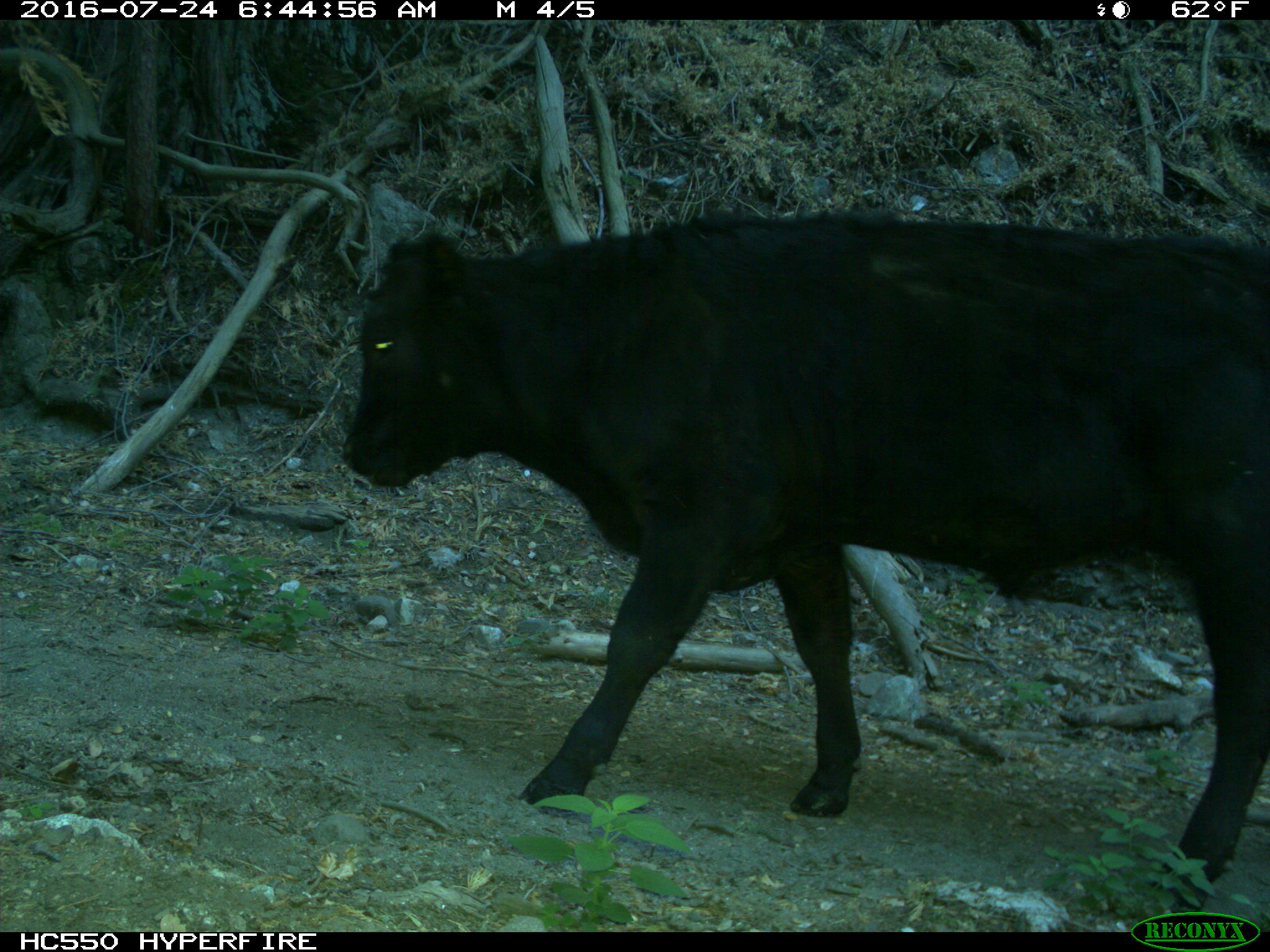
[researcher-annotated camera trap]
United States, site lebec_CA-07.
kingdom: Animalia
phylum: Chordata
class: Mammalia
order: Artiodactyla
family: Bovidae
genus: Bos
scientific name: Bos taurus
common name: domestic cow